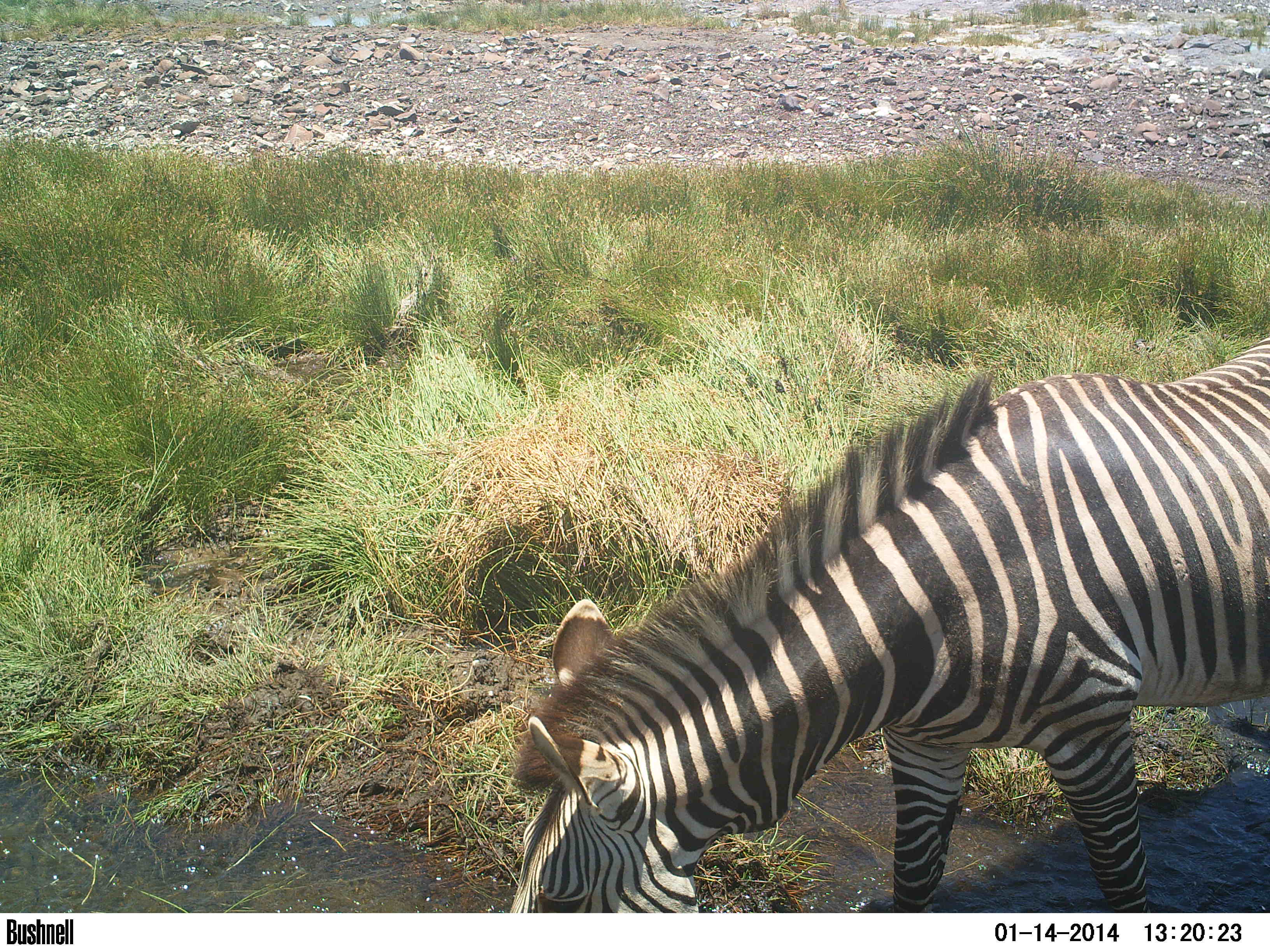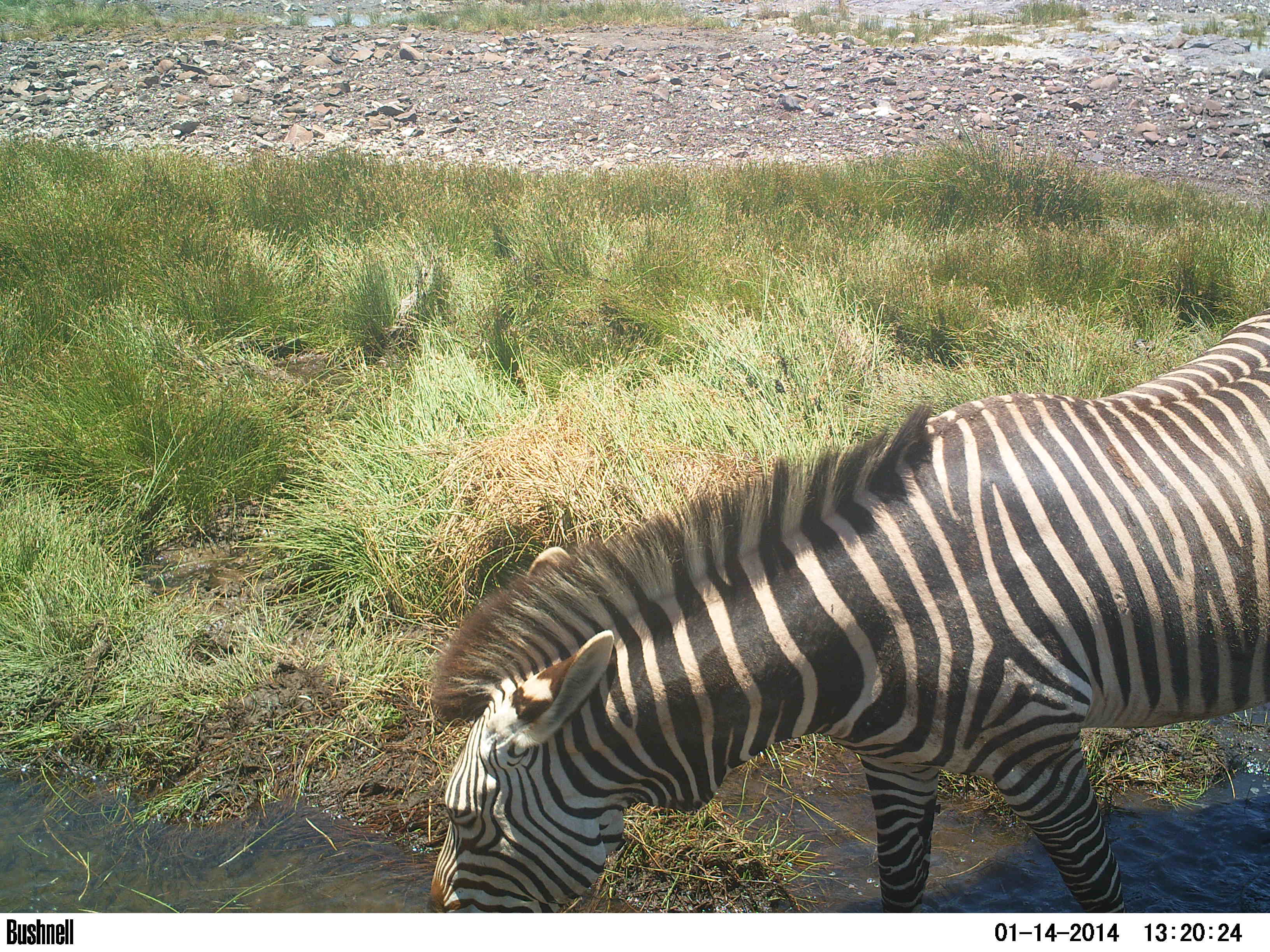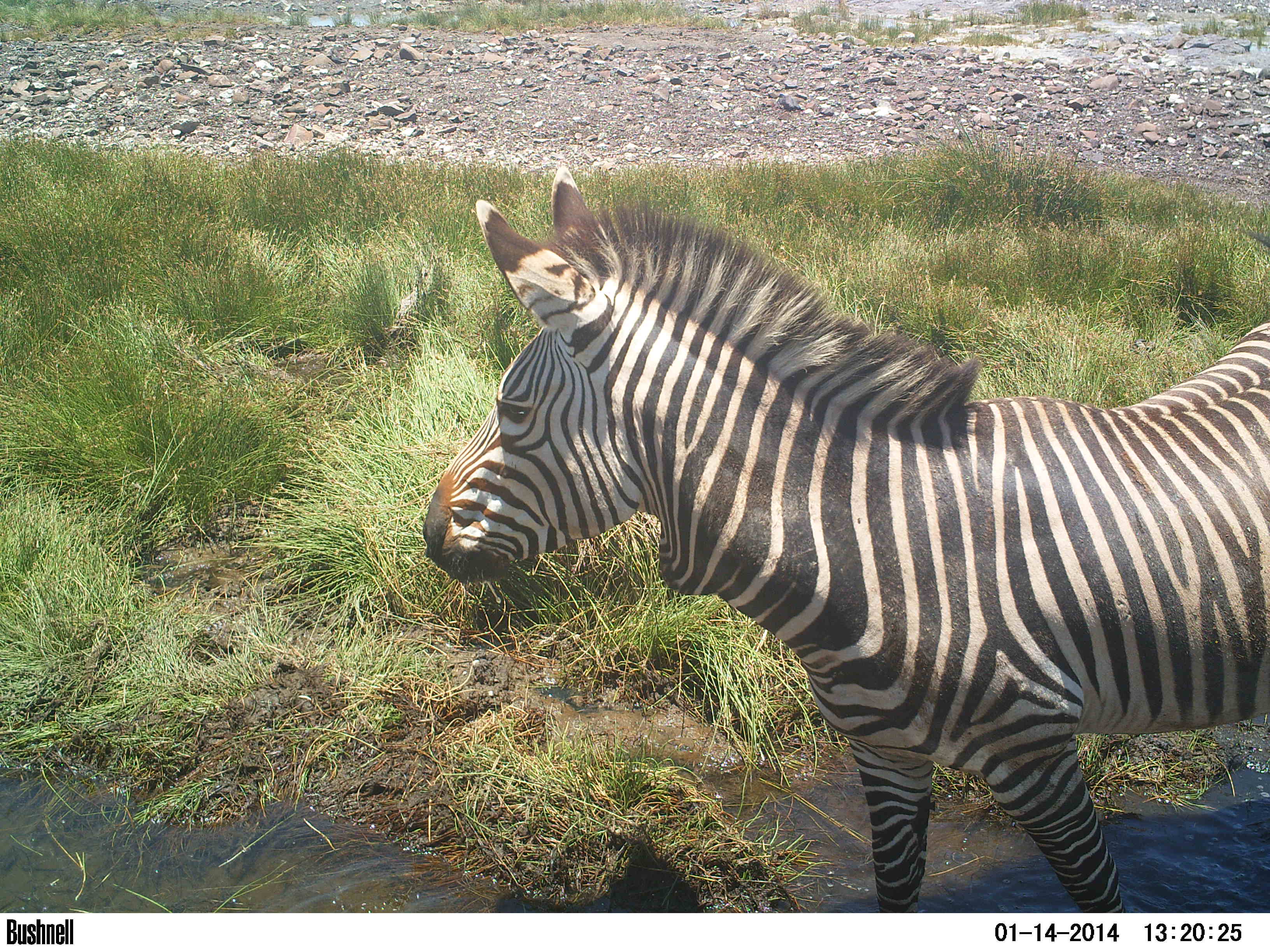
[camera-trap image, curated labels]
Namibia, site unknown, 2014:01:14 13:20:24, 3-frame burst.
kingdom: Animalia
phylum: Chordata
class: Mammalia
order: Perissodactyla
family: Equidae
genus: Equus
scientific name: Equus zebra hartmannae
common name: hartmann's mountain zebra